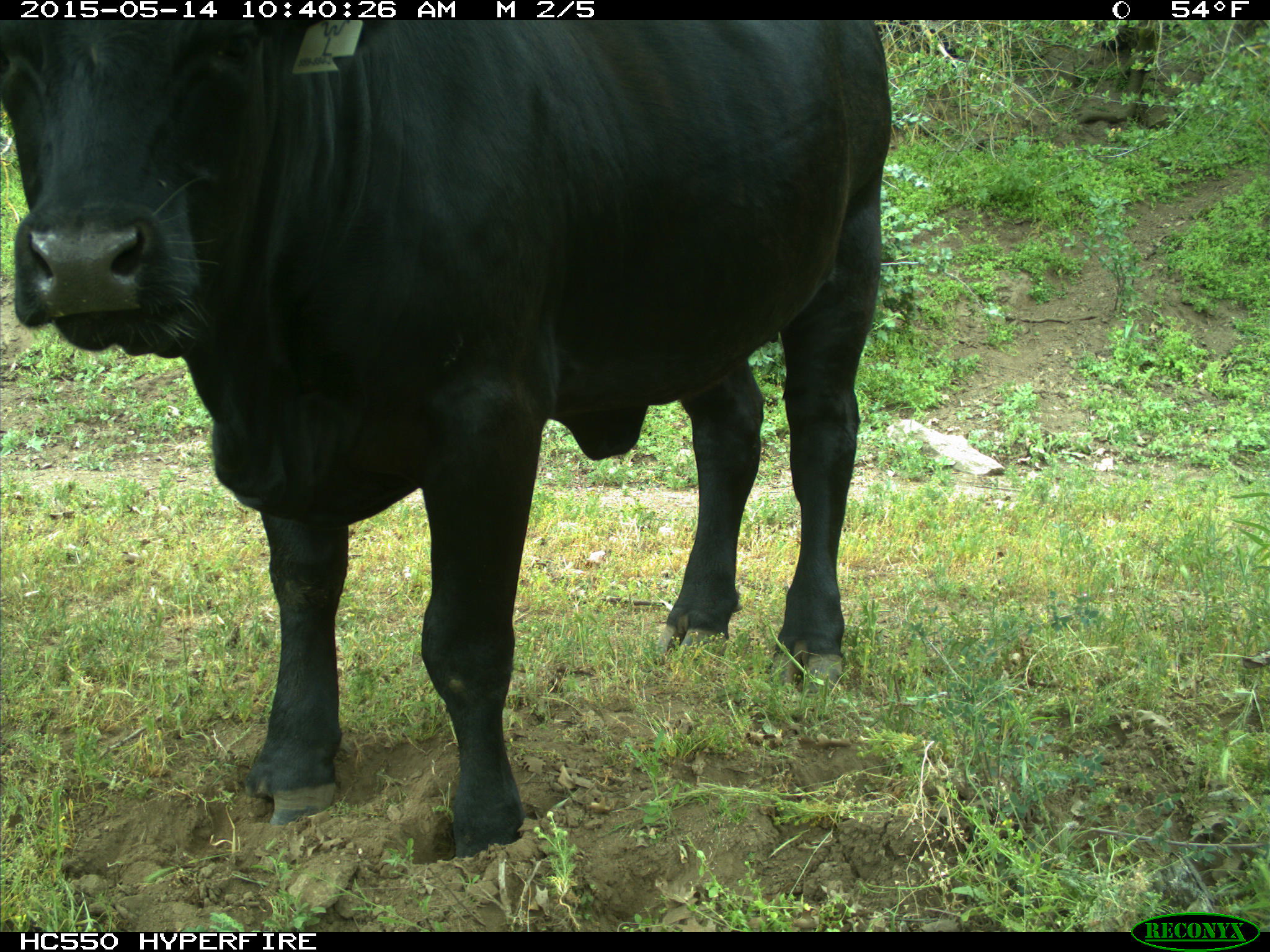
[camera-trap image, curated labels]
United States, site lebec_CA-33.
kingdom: Animalia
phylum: Chordata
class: Mammalia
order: Artiodactyla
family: Bovidae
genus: Bos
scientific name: Bos taurus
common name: domestic cow